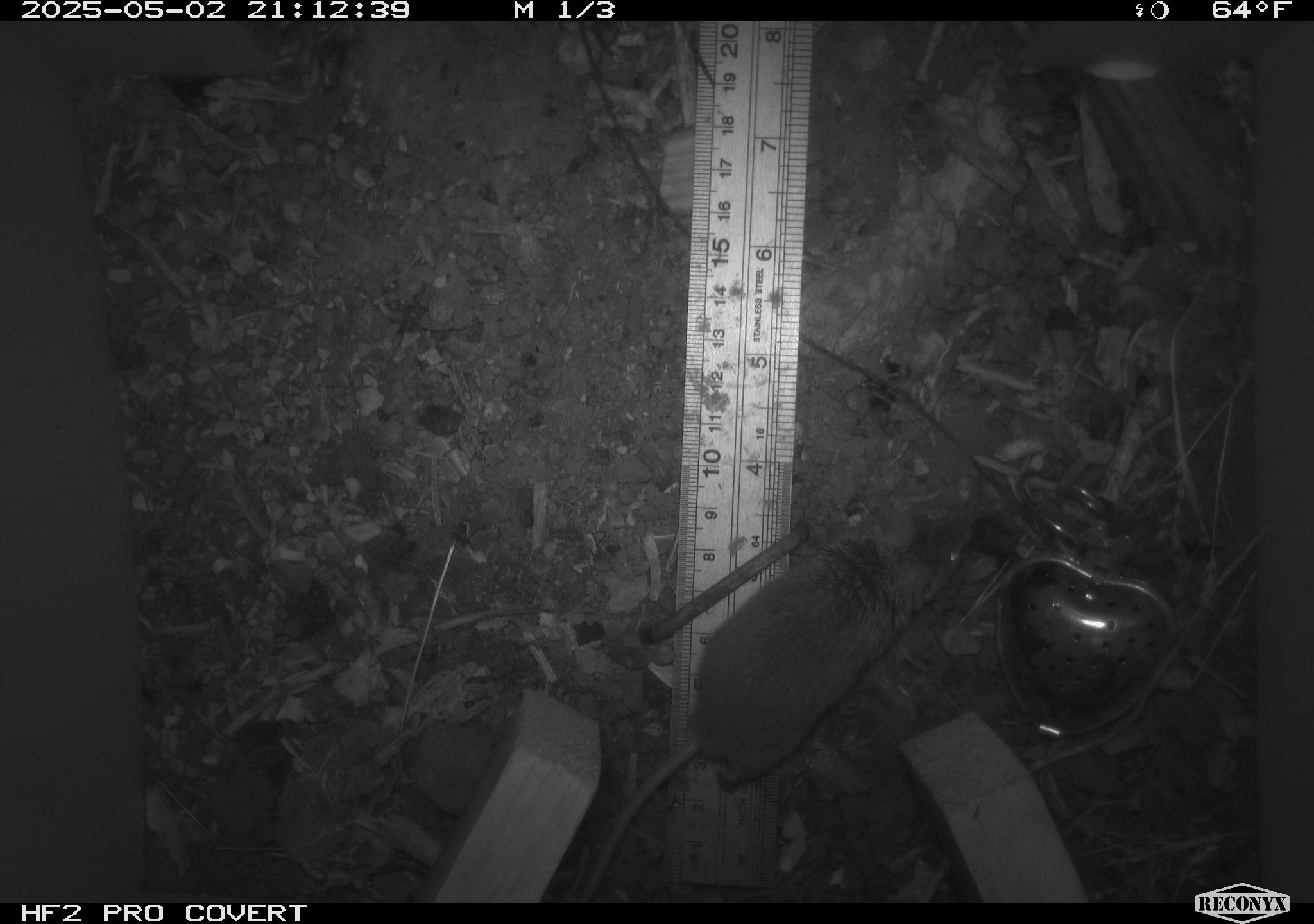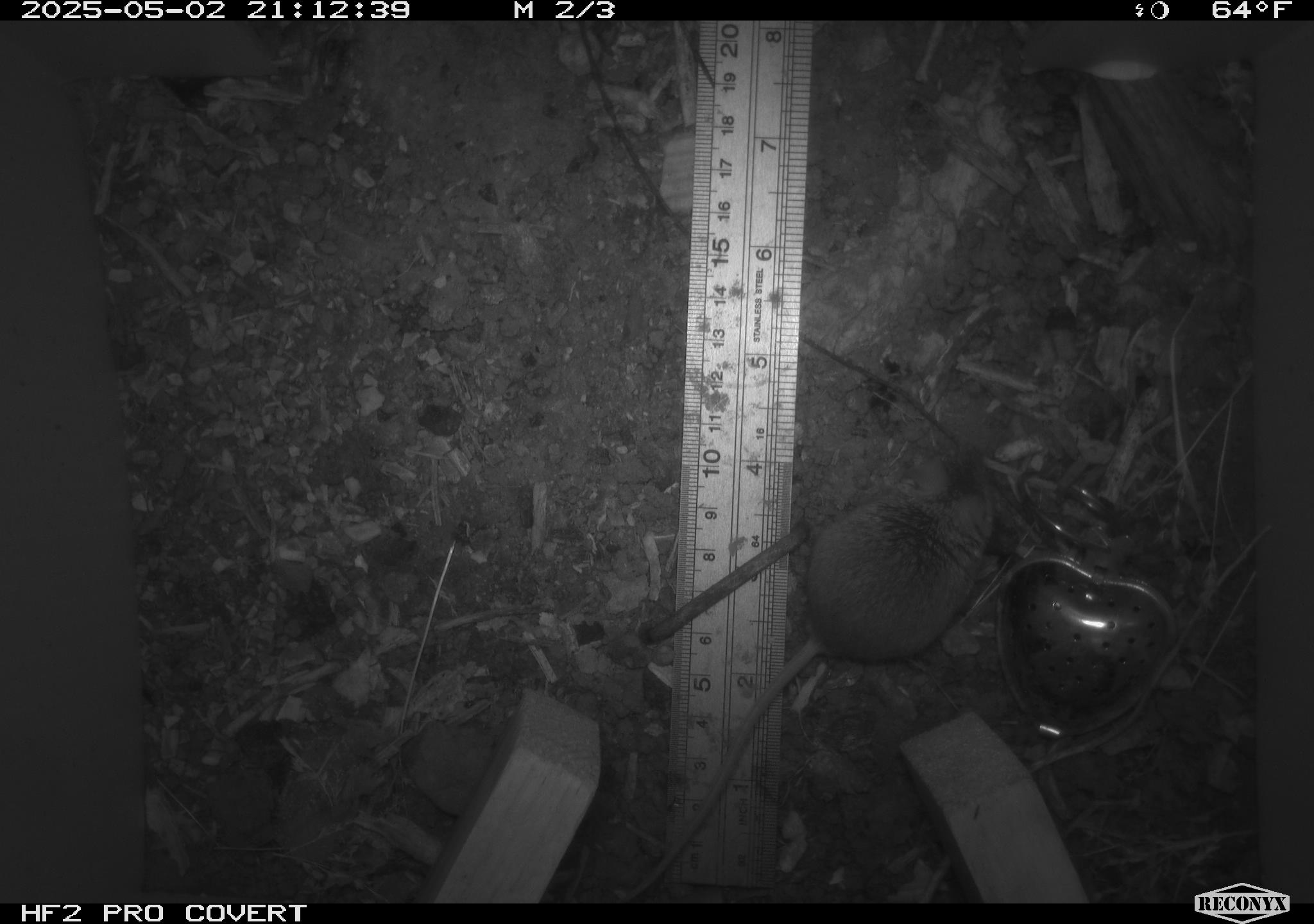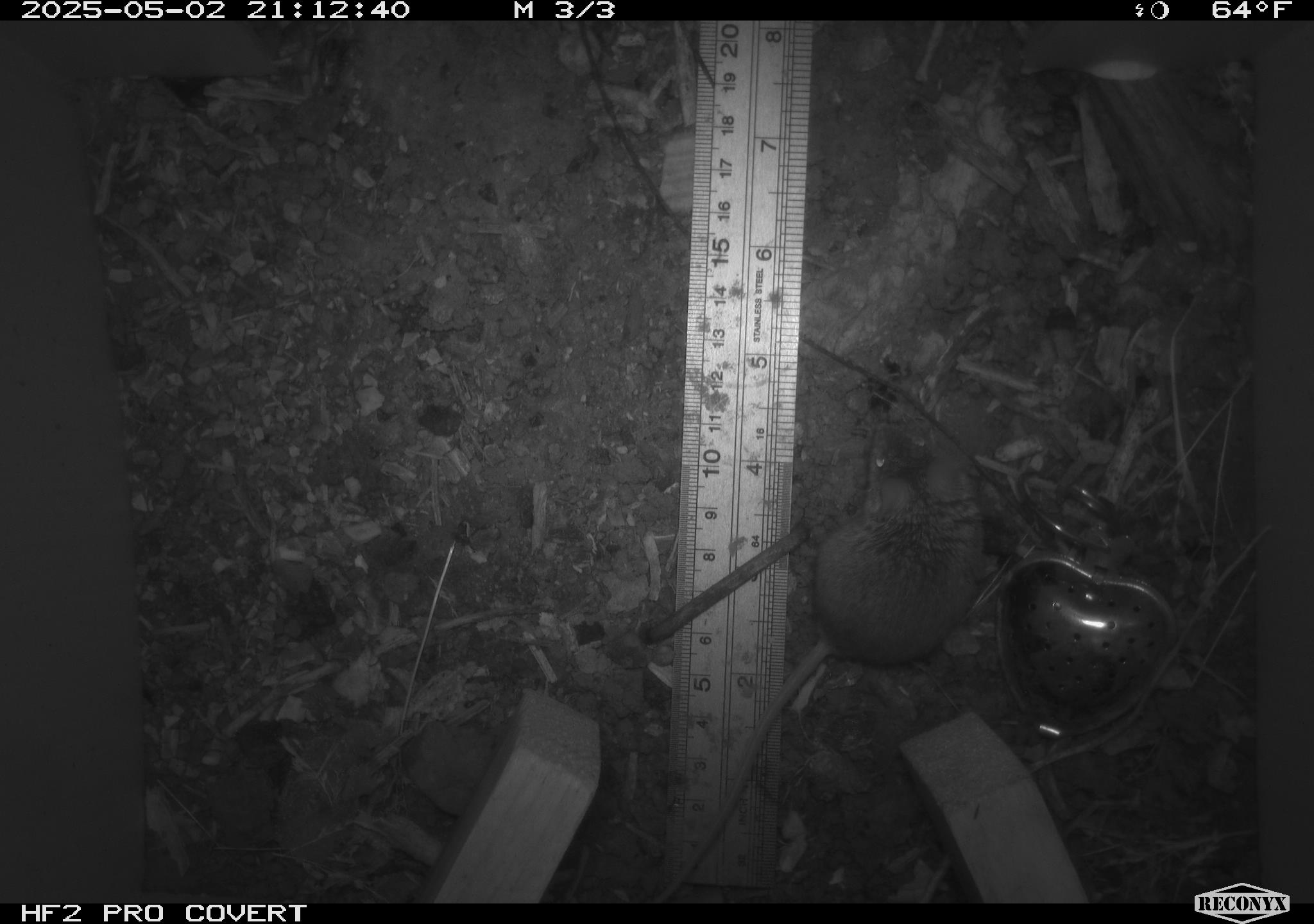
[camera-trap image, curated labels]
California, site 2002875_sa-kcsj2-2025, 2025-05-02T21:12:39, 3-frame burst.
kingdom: Animalia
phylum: Chordata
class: Mammalia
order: Rodentia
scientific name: Rodentia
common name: rodent